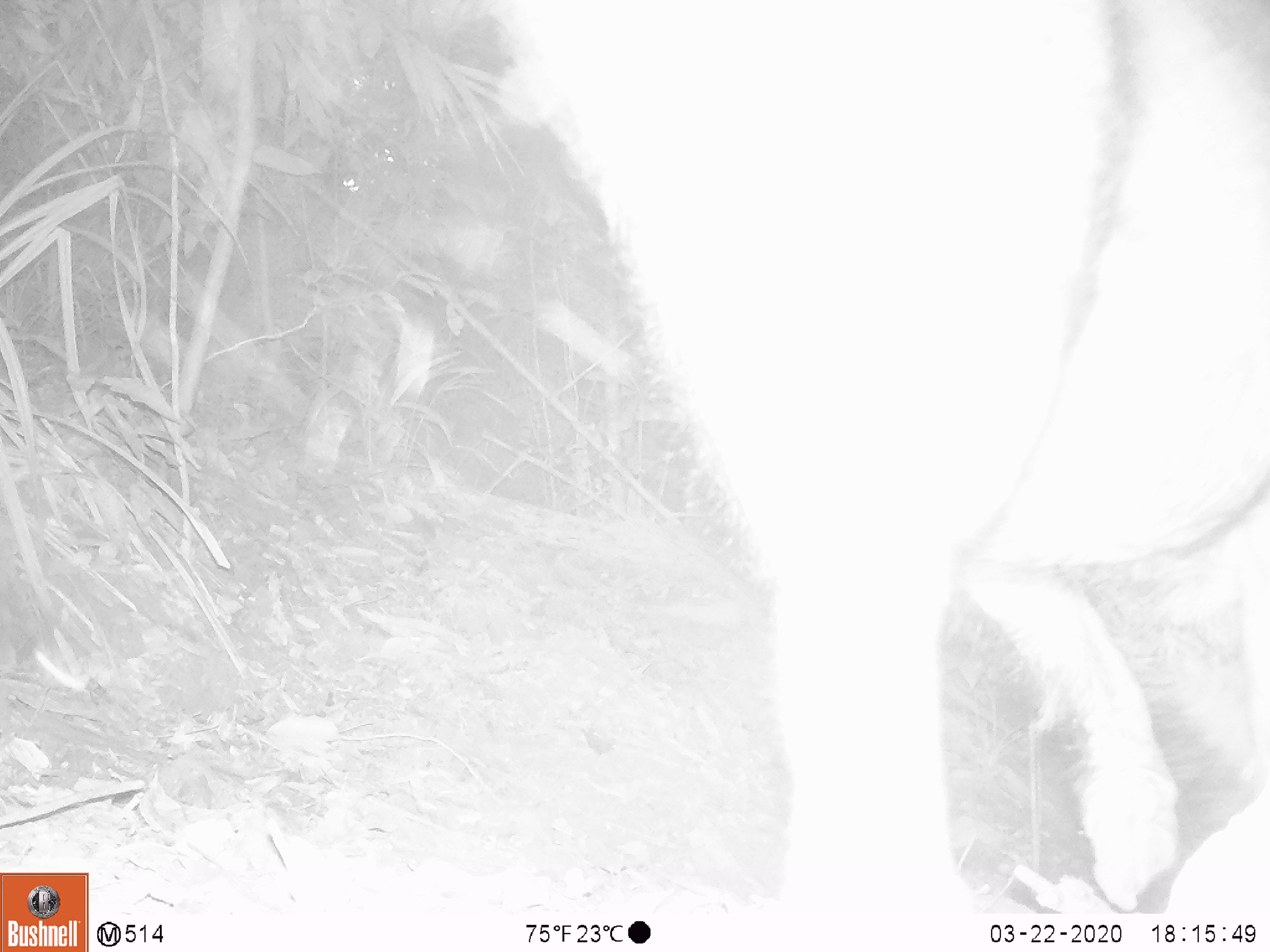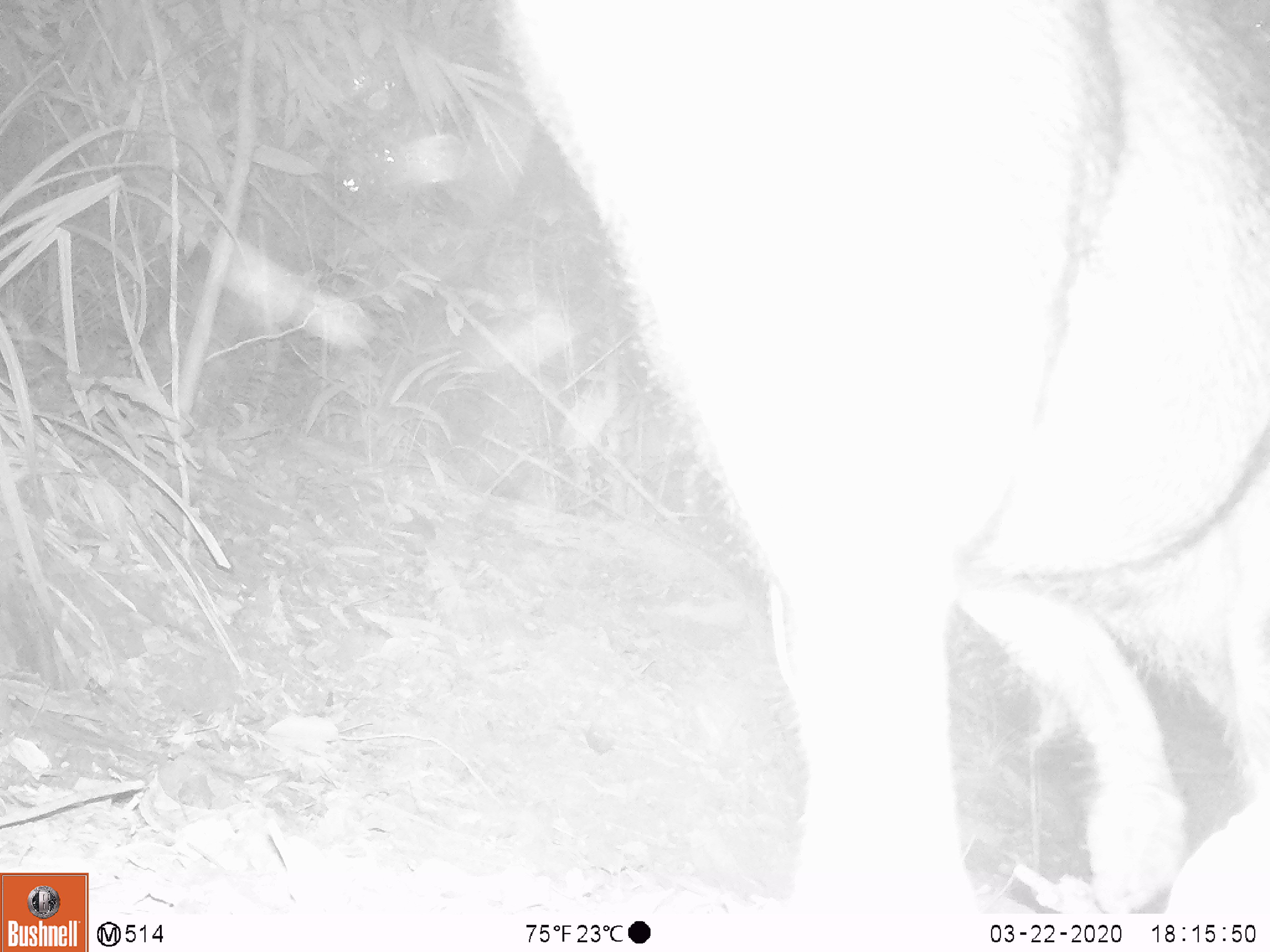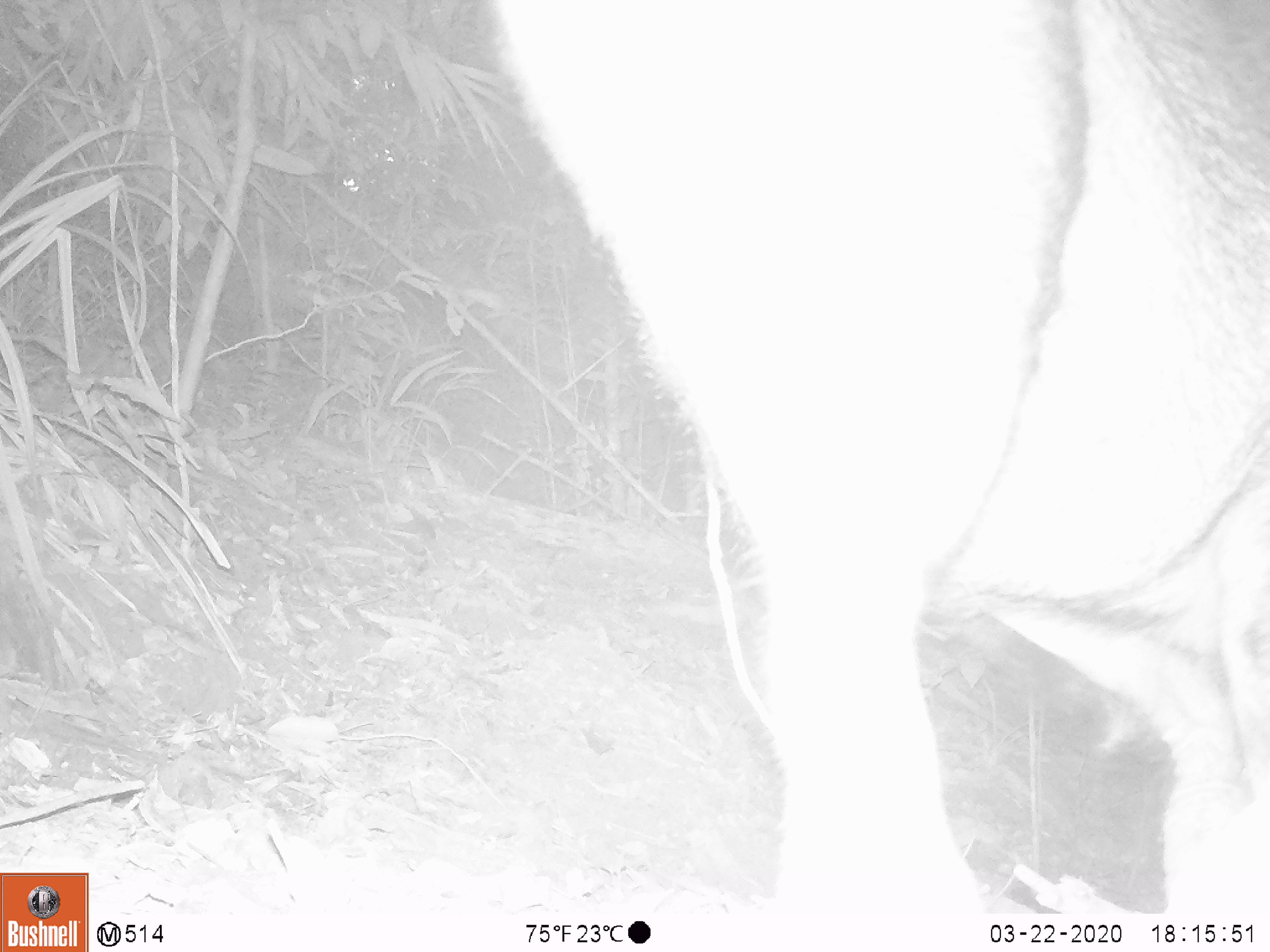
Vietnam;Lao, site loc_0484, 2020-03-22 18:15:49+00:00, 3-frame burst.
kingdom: Animalia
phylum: Chordata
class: Mammalia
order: Artiodactyla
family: Suidae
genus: Sus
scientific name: Sus scrofa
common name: eurasian wild pig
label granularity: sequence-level